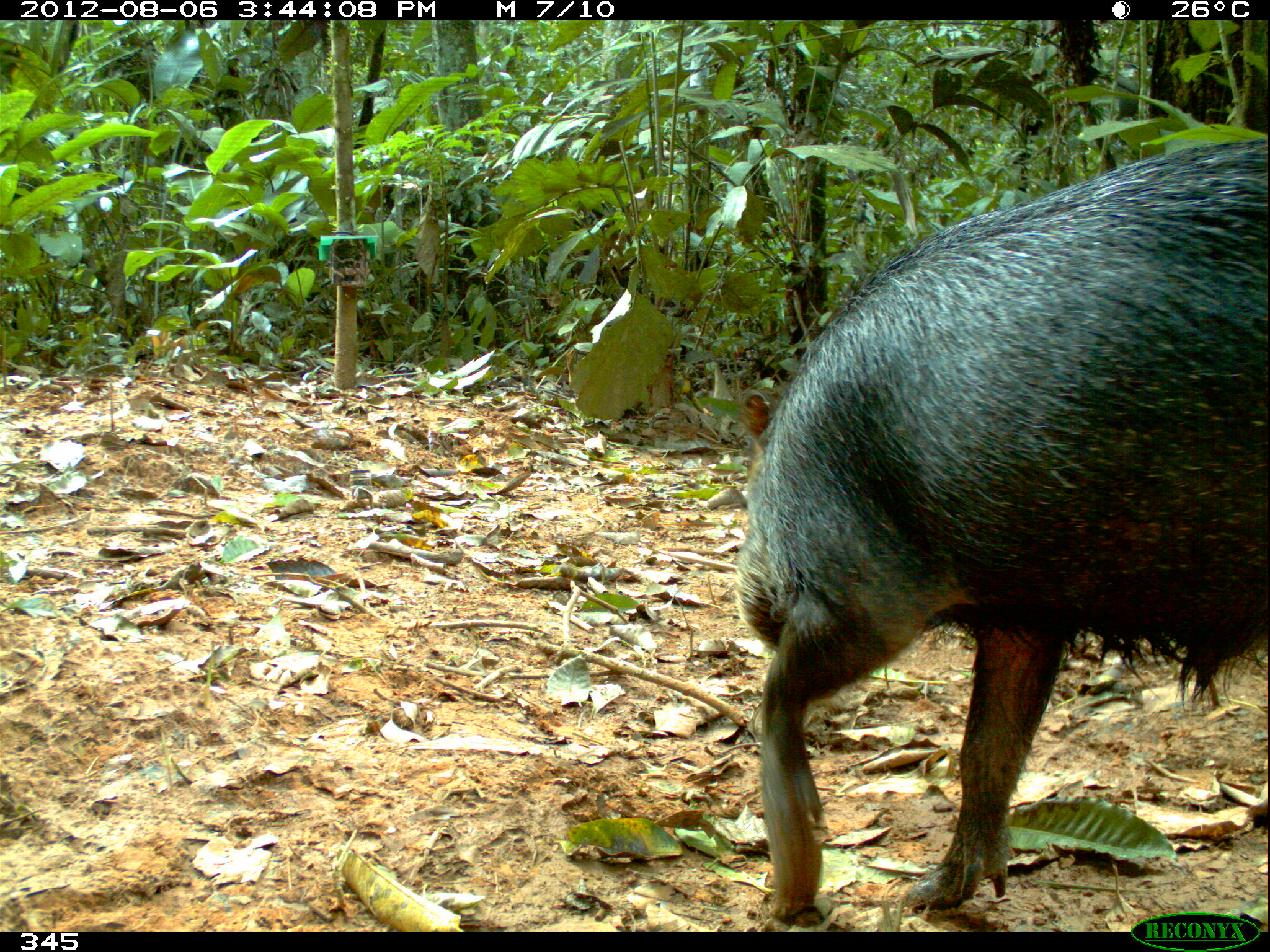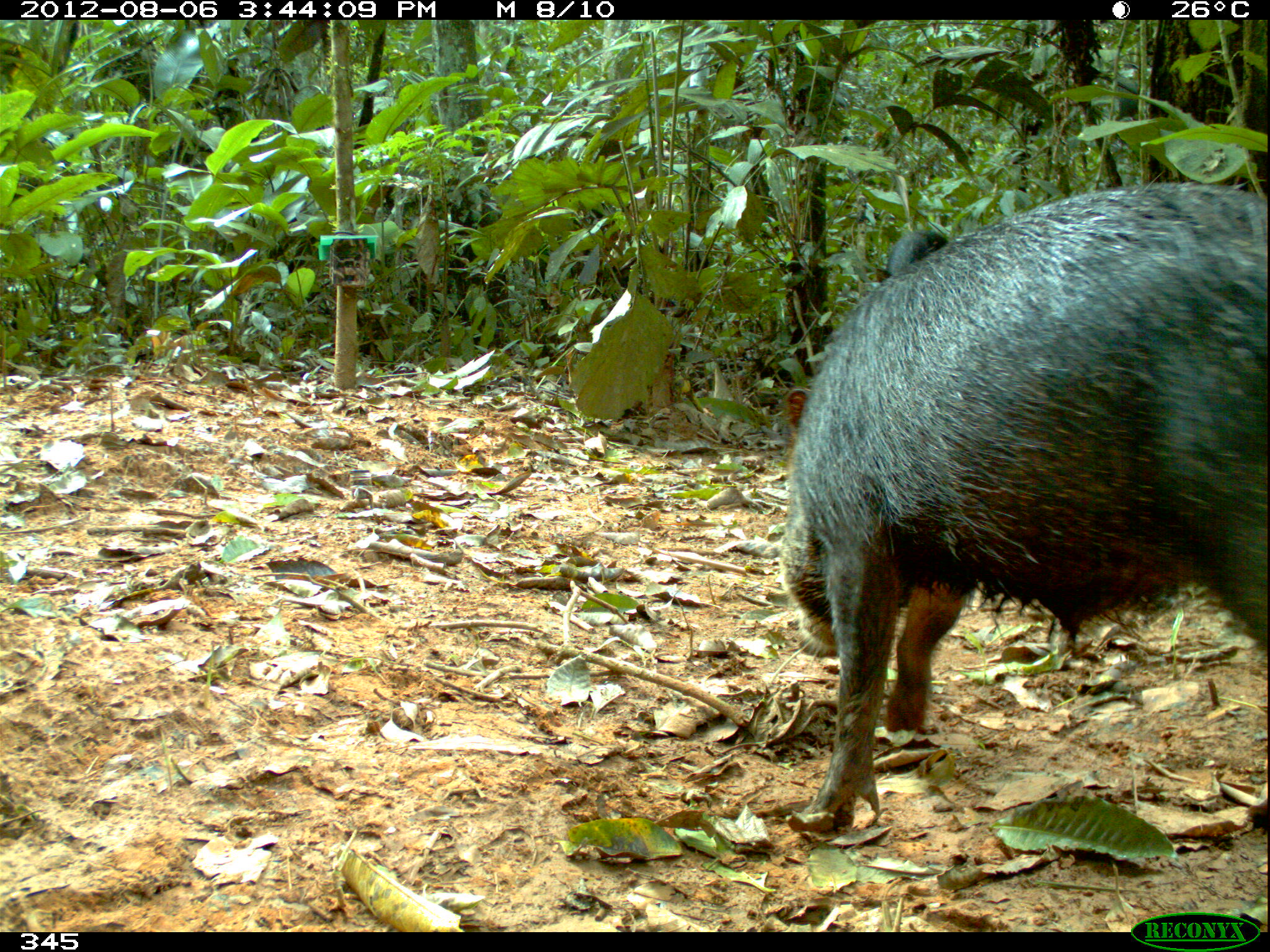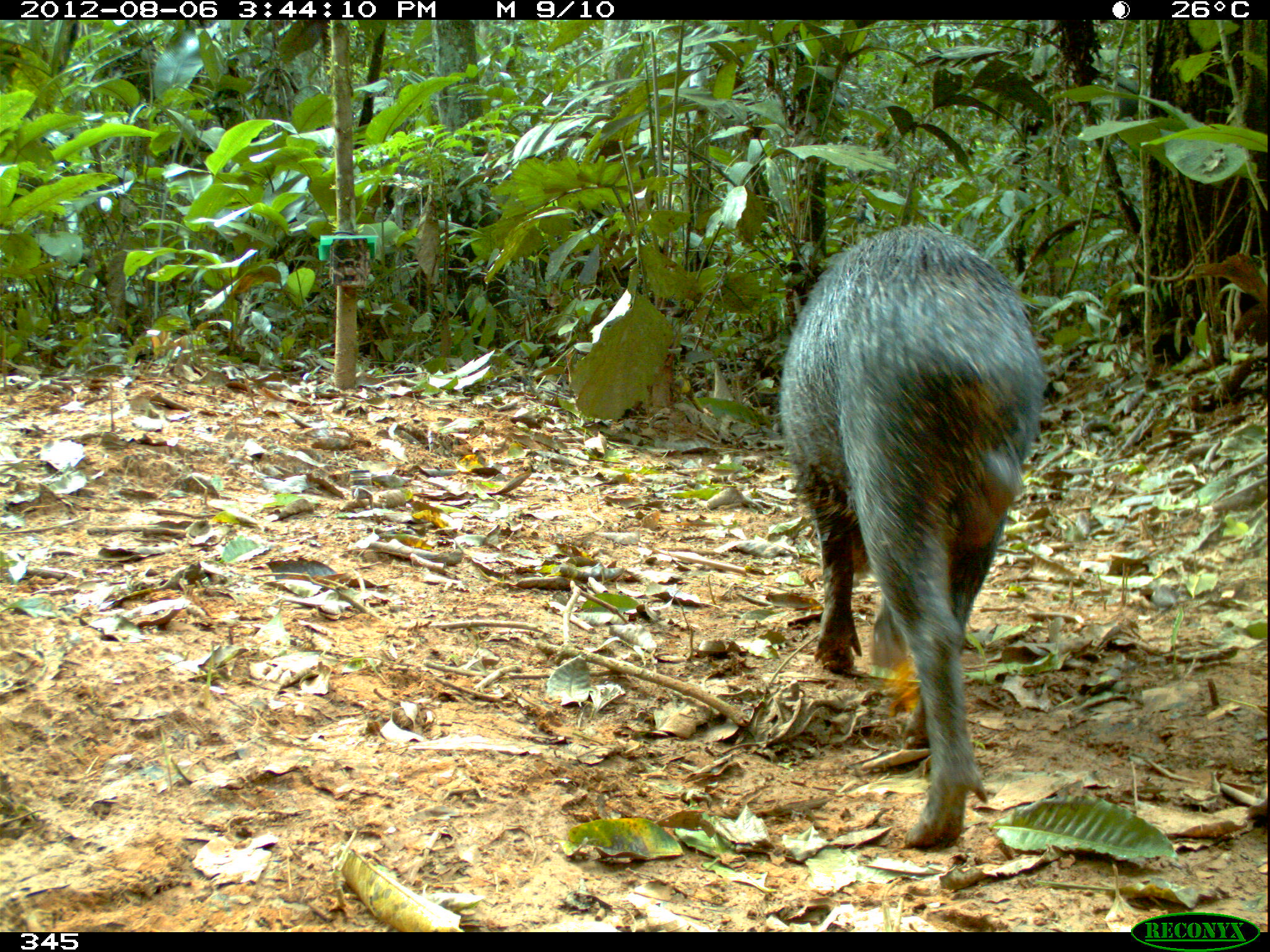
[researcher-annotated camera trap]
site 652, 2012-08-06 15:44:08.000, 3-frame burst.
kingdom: Animalia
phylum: Chordata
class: Mammalia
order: Artiodactyla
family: Tayassuidae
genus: Tayassu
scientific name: Tayassu pecari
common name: white-lipped peccary